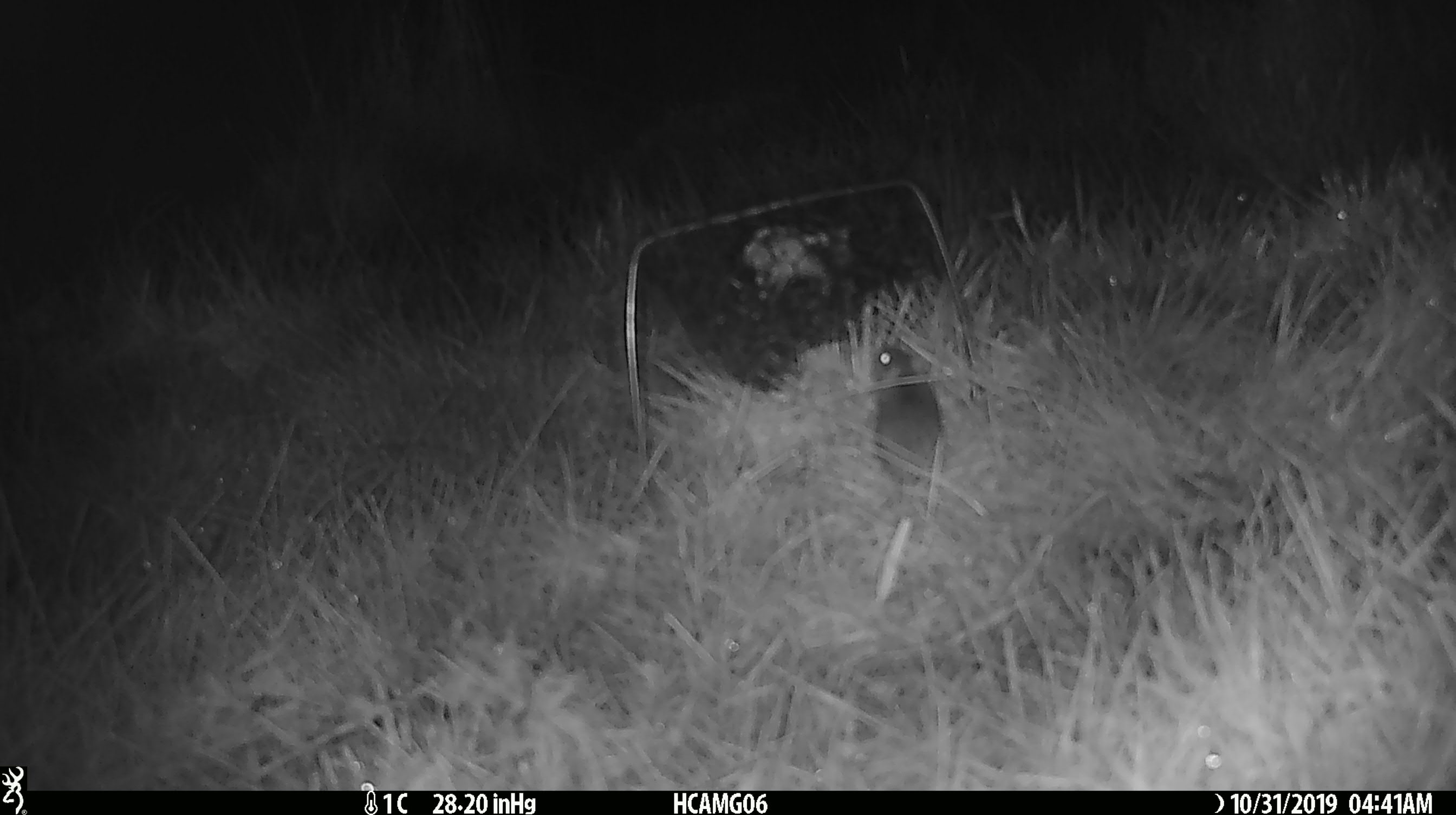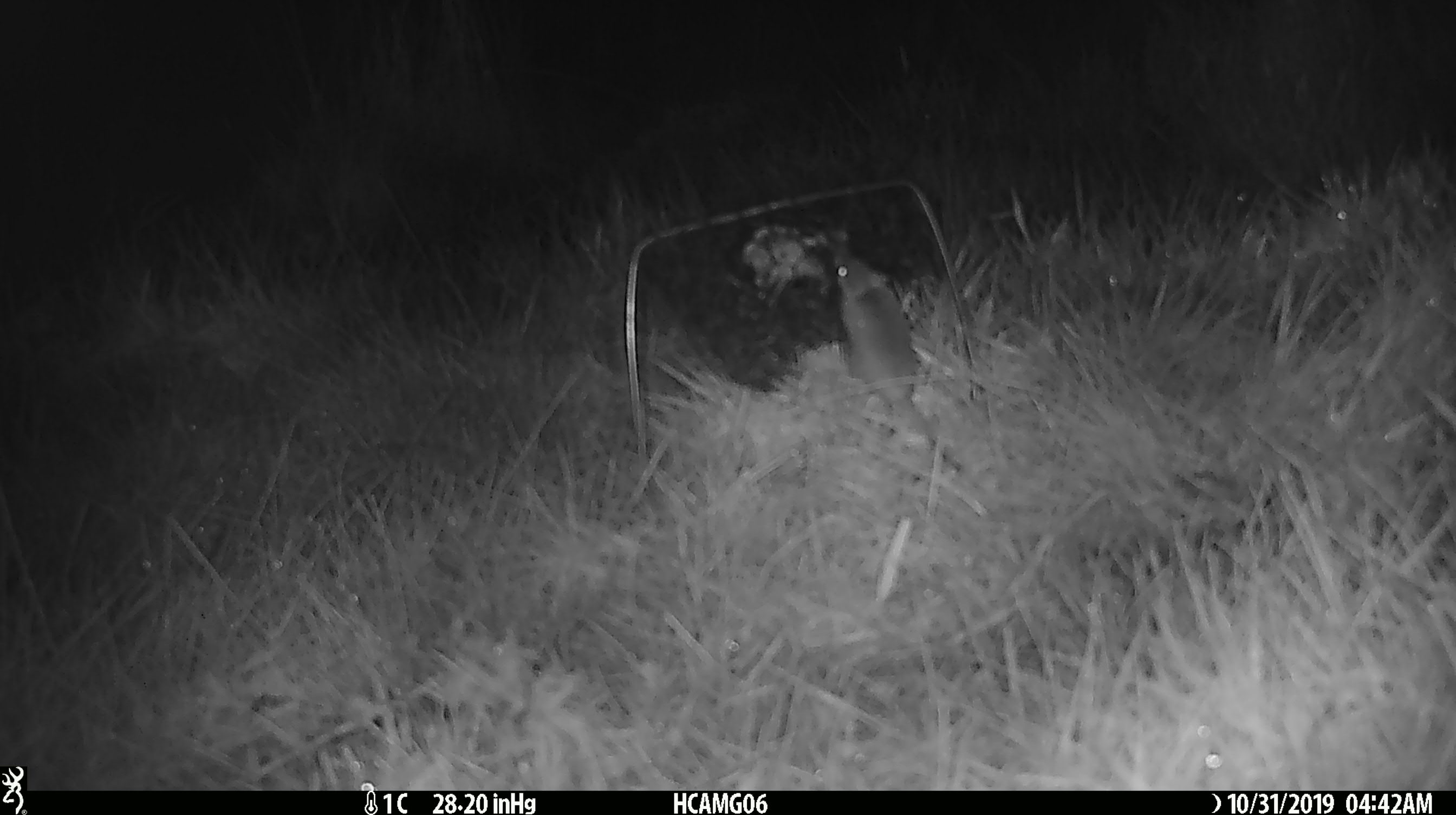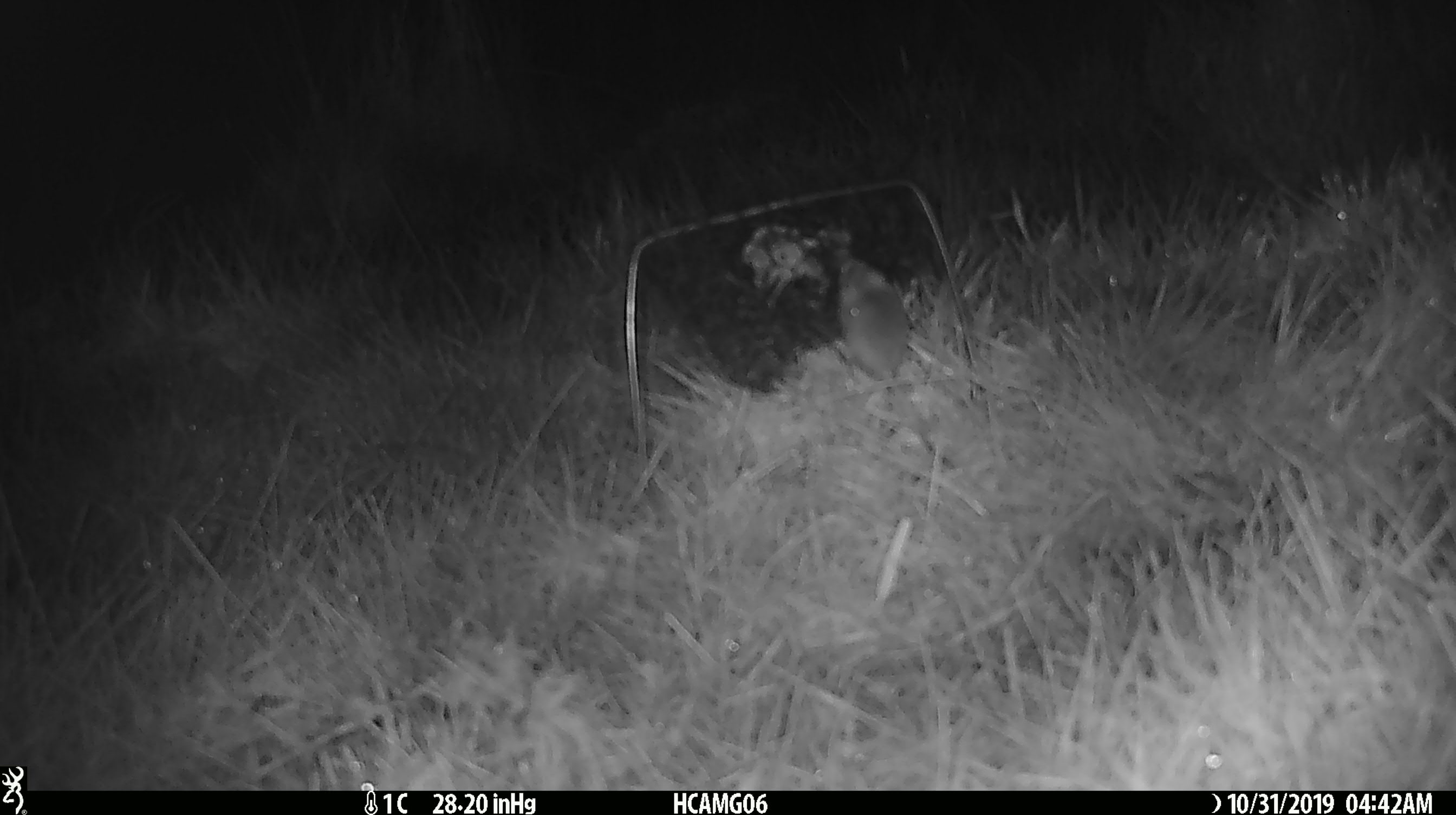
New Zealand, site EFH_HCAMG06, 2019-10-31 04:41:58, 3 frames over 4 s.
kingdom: Animalia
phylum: Chordata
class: Mammalia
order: Rodentia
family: Muridae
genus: Mus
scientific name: Mus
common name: mouse